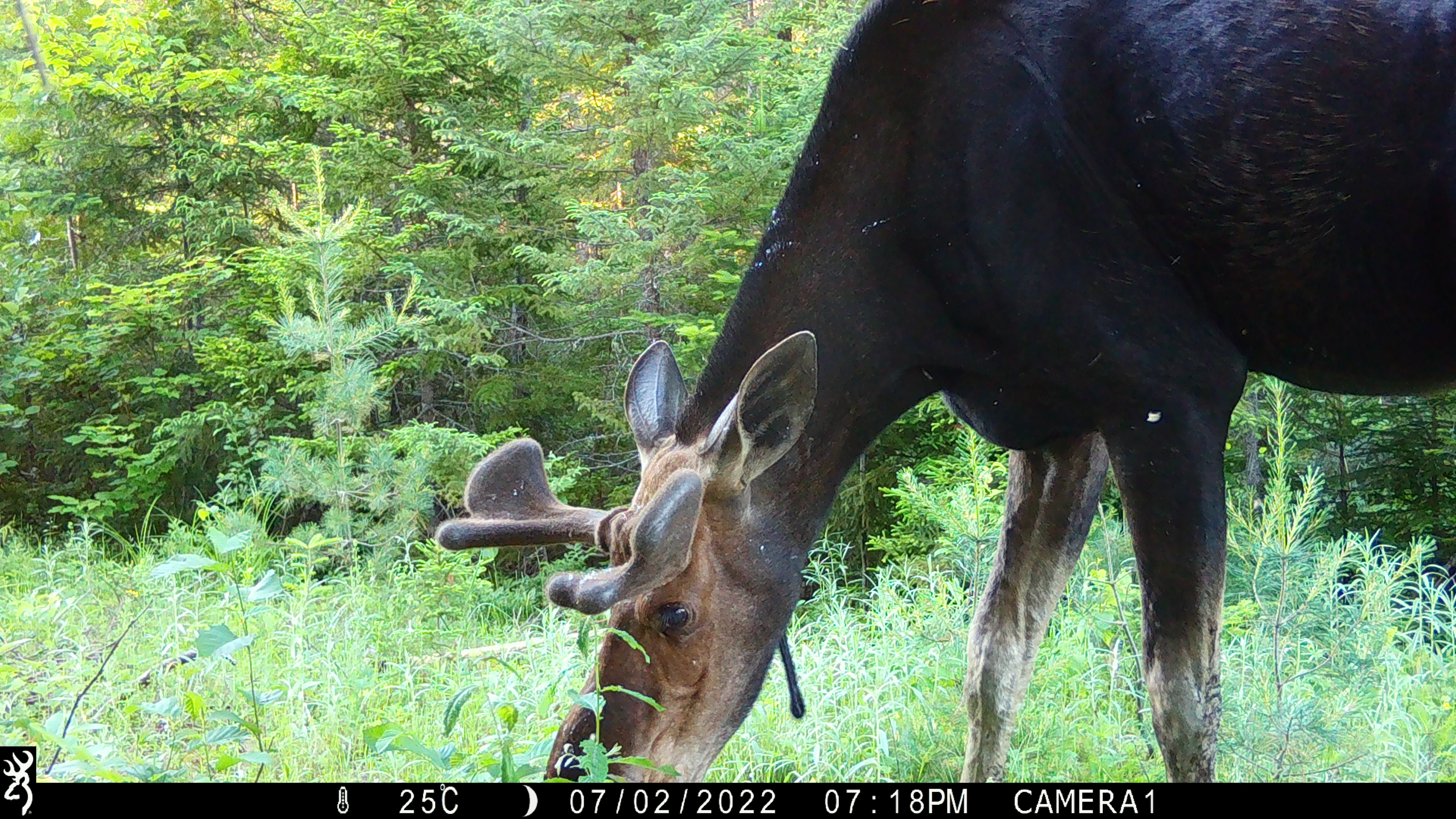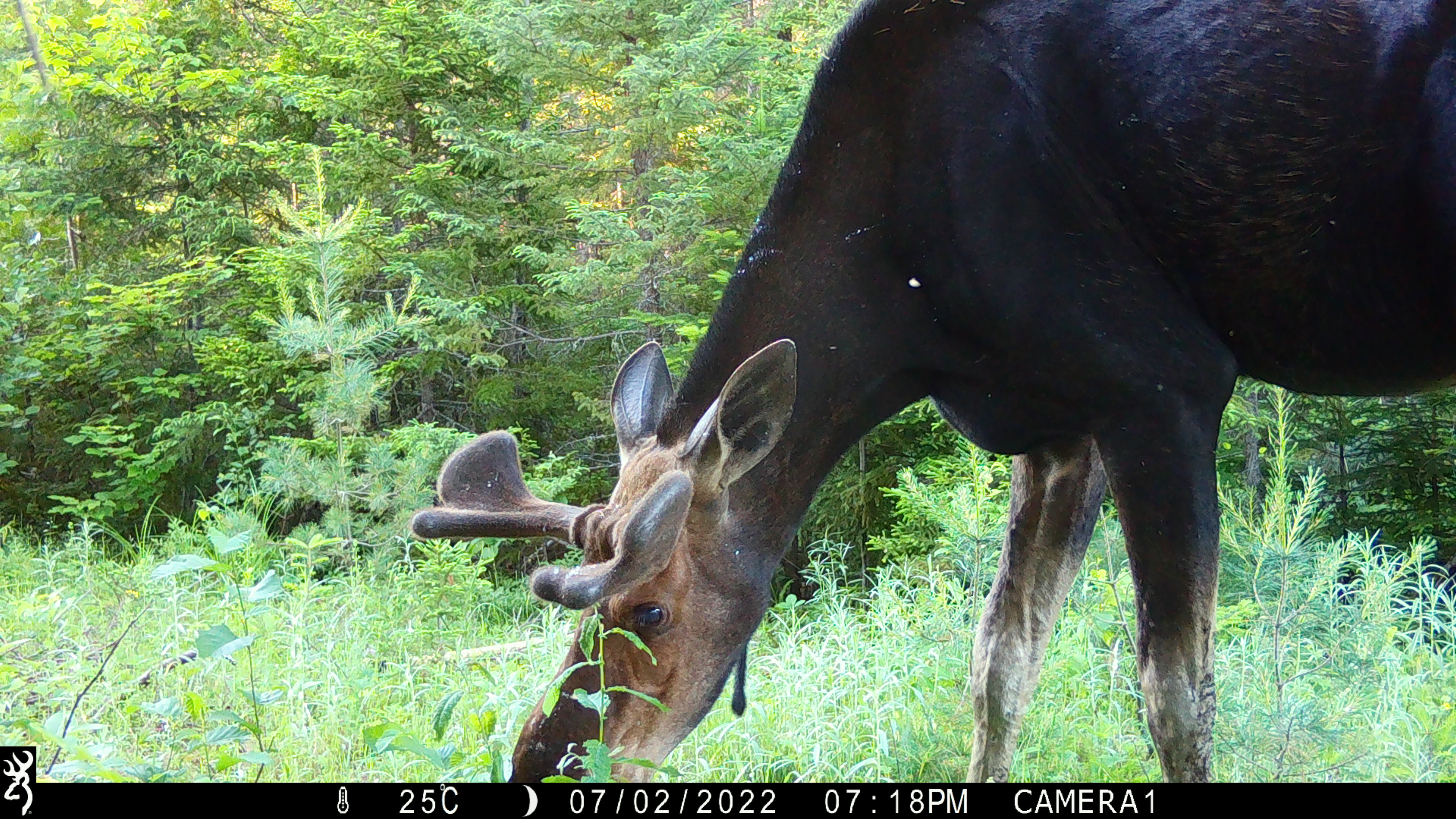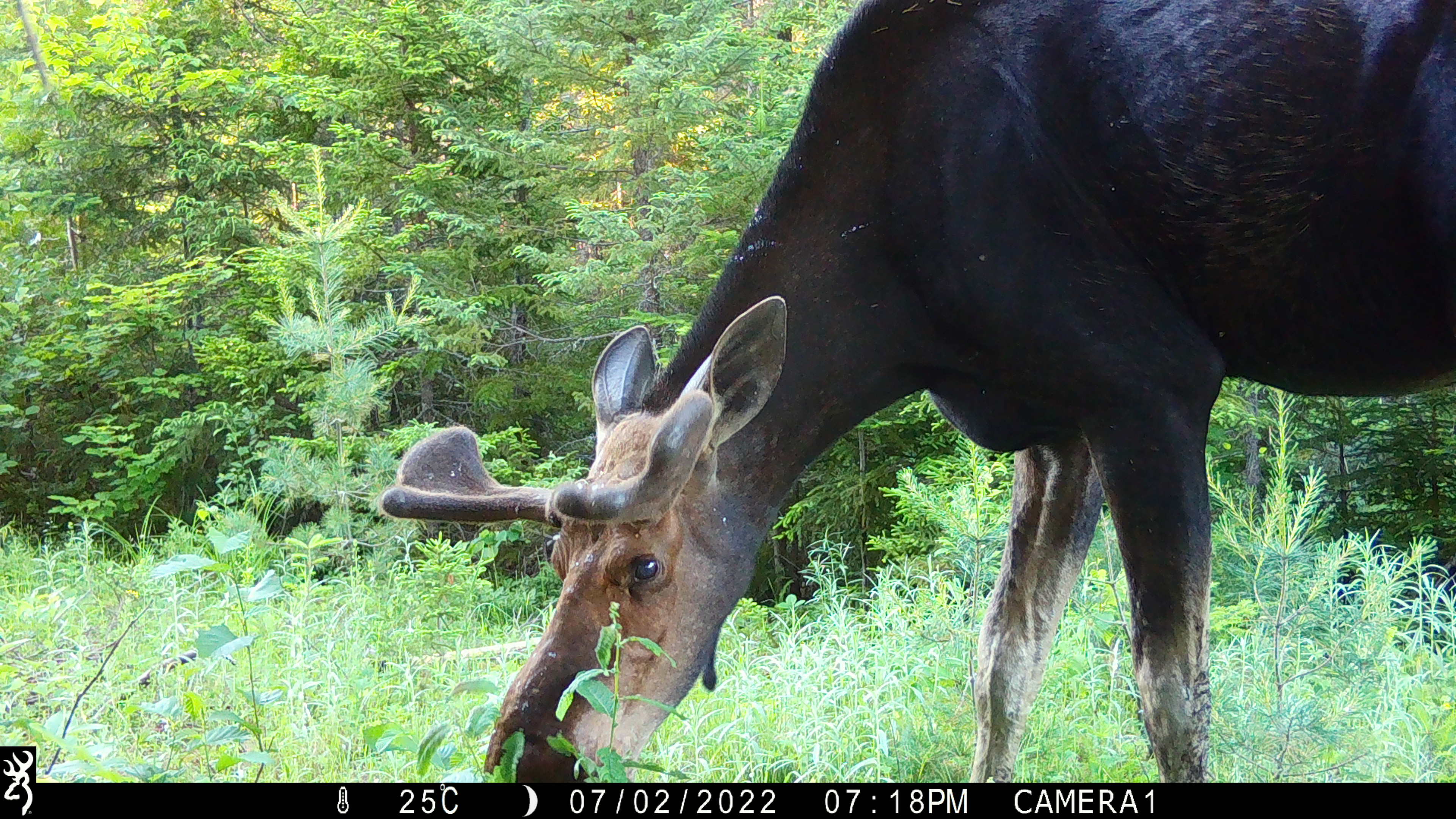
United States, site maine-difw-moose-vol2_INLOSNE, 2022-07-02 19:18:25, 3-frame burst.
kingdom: Animalia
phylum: Chordata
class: Mammalia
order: Artiodactyla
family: Cervidae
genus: Alces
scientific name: Alces alces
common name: moose